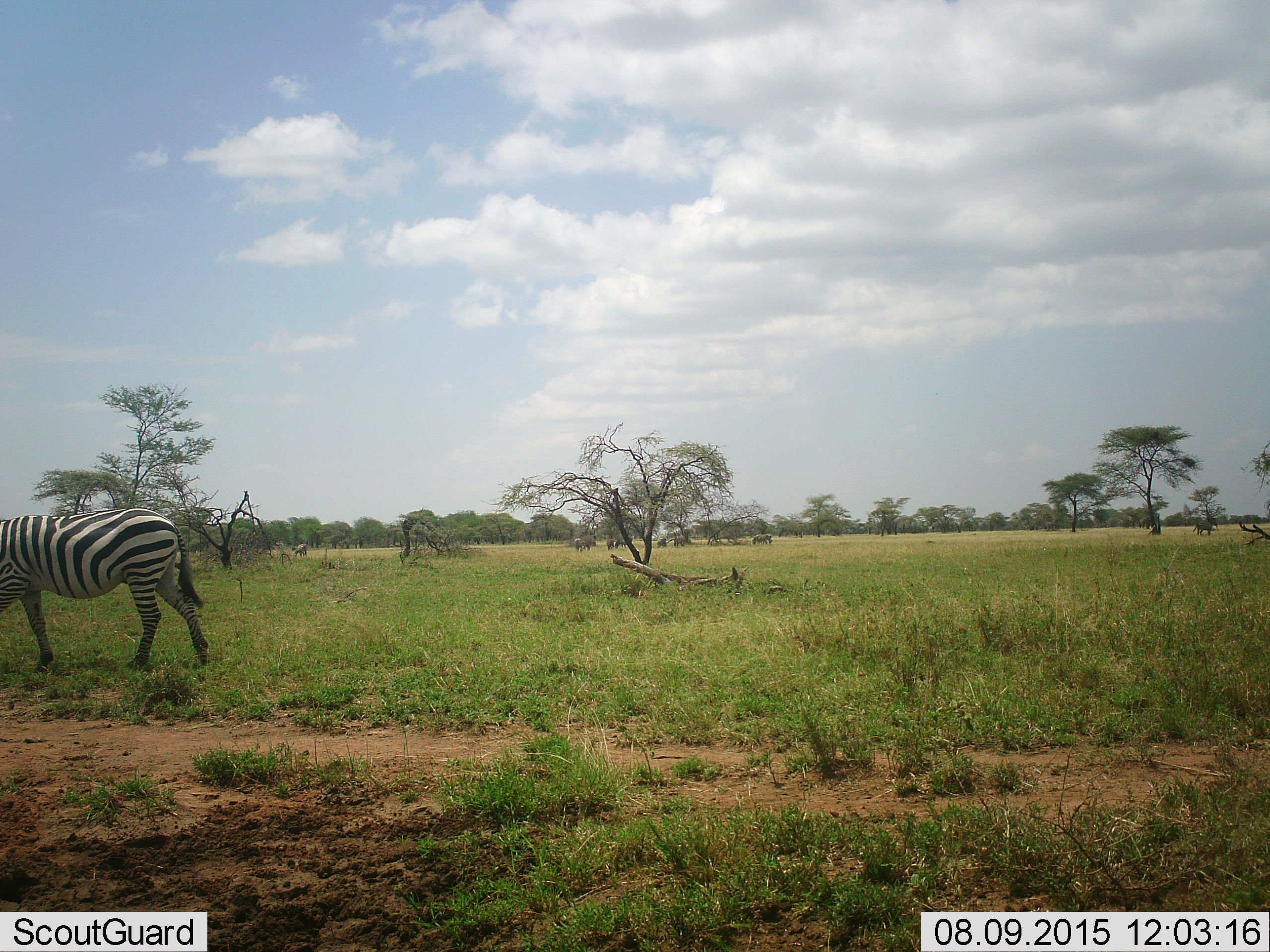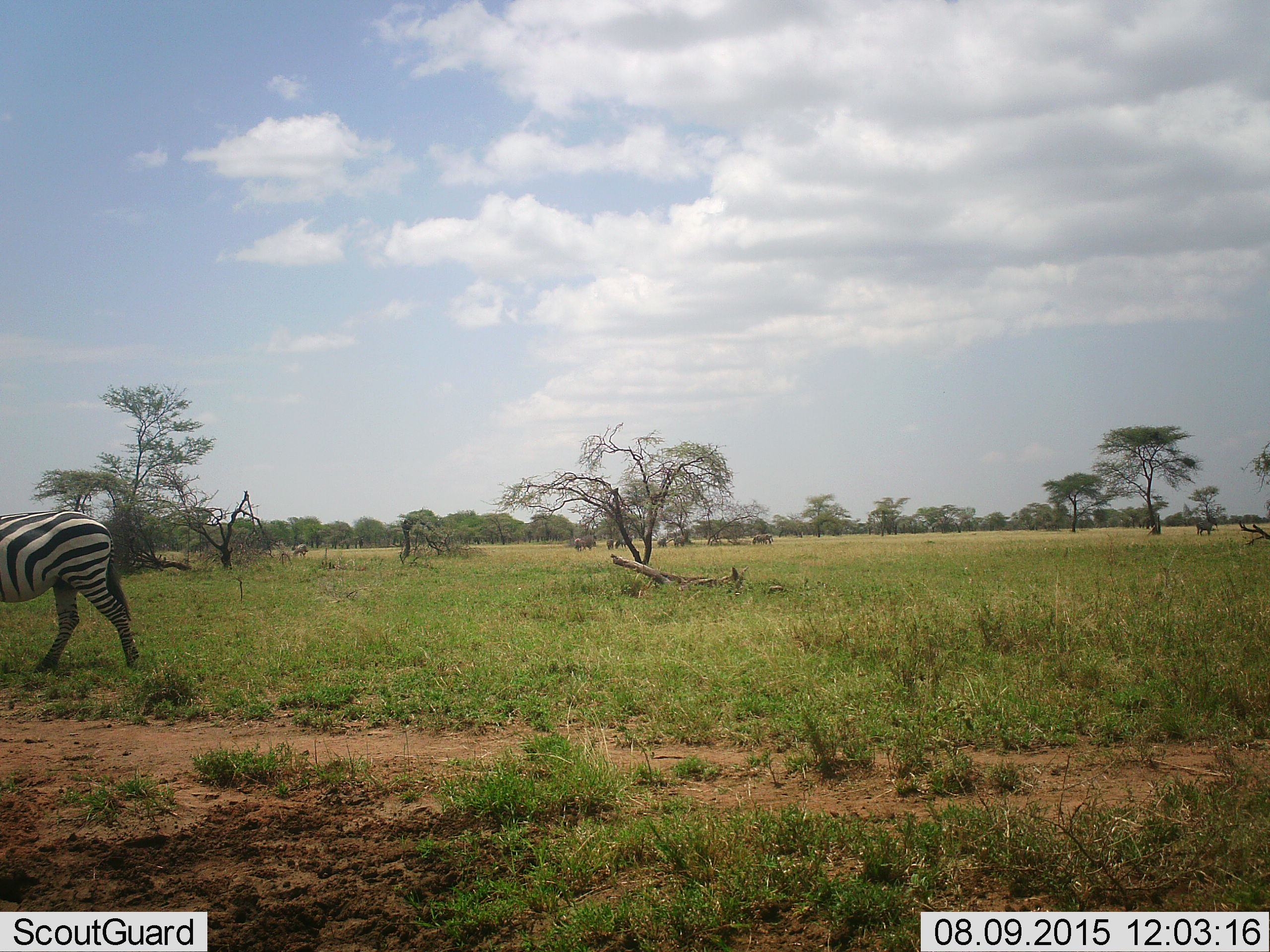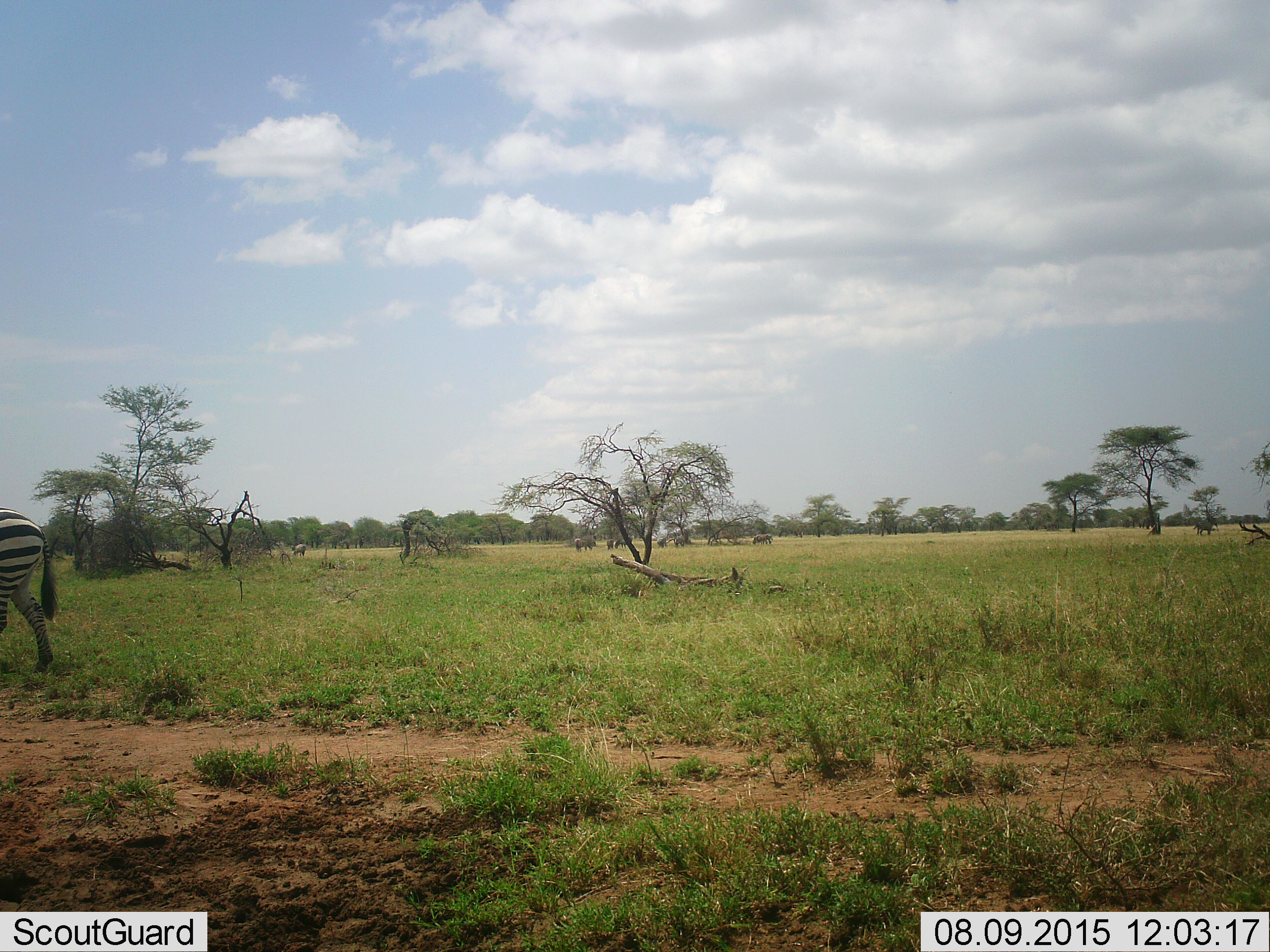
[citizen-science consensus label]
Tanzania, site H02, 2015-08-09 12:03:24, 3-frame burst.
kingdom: Animalia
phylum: Chordata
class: Mammalia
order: Perissodactyla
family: Equidae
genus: Equus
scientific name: Equus quagga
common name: plains zebra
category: zebra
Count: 2.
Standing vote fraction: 40%.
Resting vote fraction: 0%.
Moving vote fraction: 90%.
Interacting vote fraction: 0%.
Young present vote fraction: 0%.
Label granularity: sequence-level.